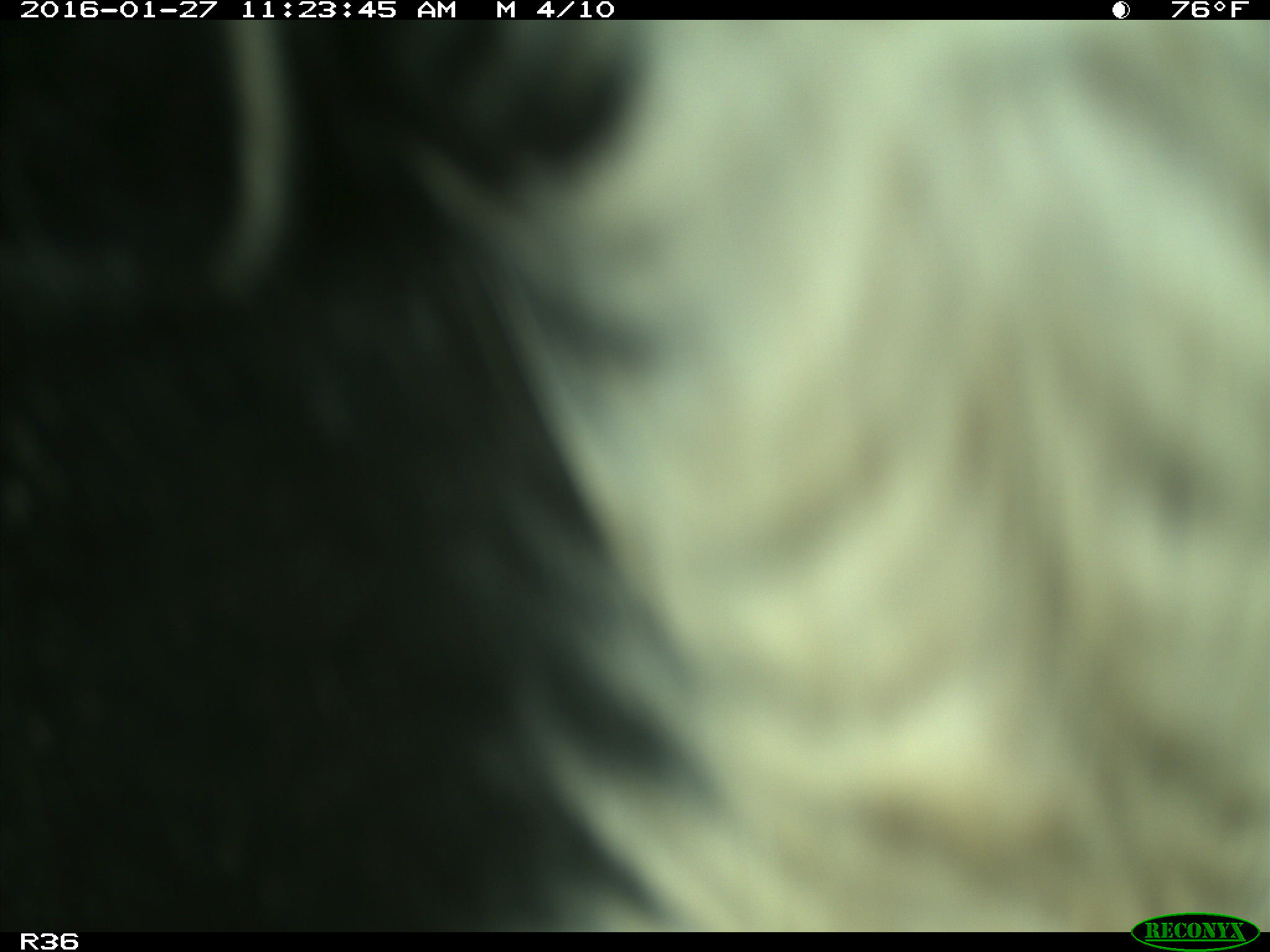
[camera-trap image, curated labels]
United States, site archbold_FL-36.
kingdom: Animalia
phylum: Chordata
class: Mammalia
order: Artiodactyla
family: Bovidae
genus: Bos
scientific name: Bos taurus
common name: domestic cow